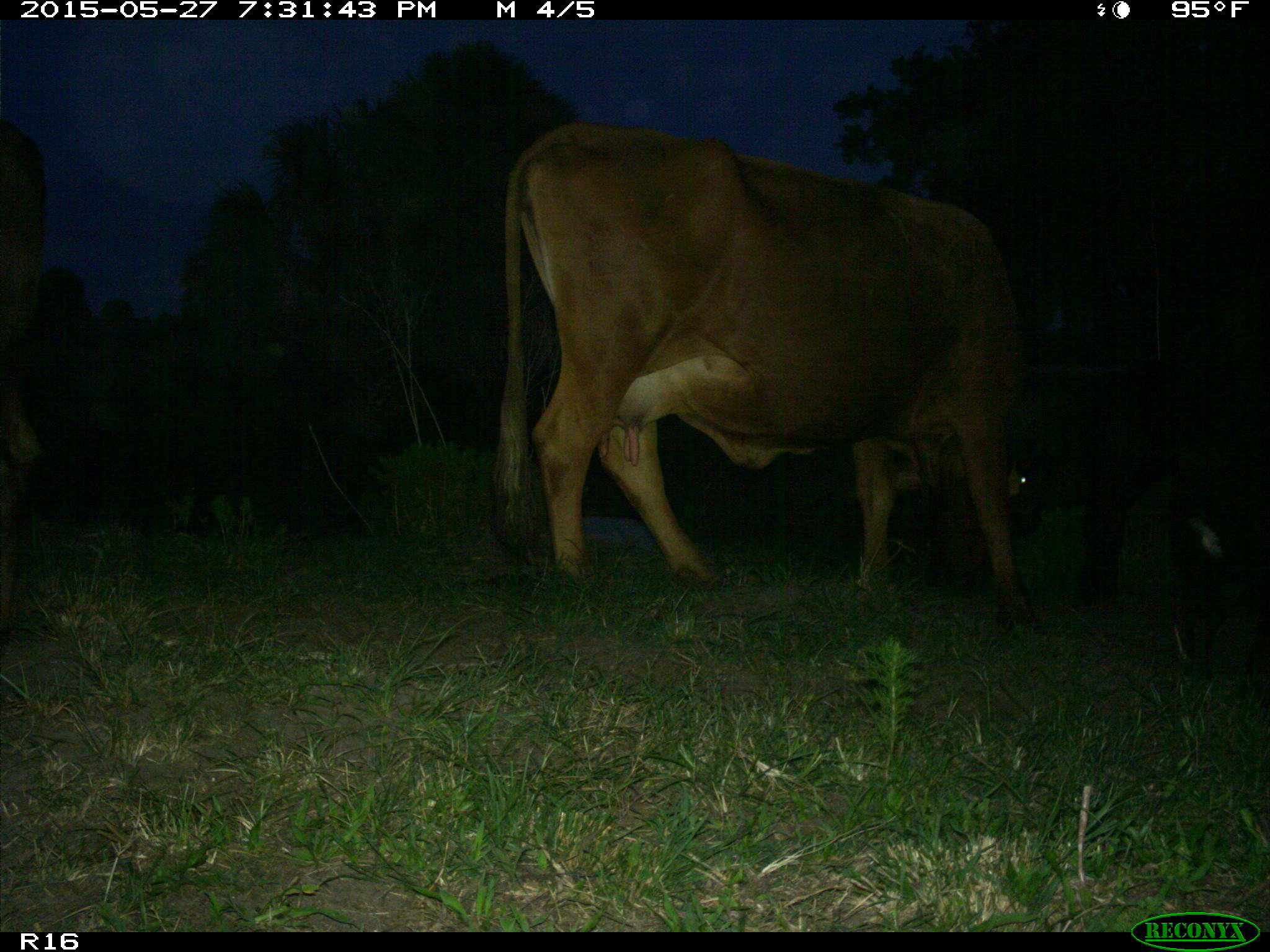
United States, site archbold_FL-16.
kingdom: Animalia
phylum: Chordata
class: Mammalia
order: Artiodactyla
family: Bovidae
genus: Bos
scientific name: Bos taurus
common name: domestic cow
Bos taurus (domestic cow).